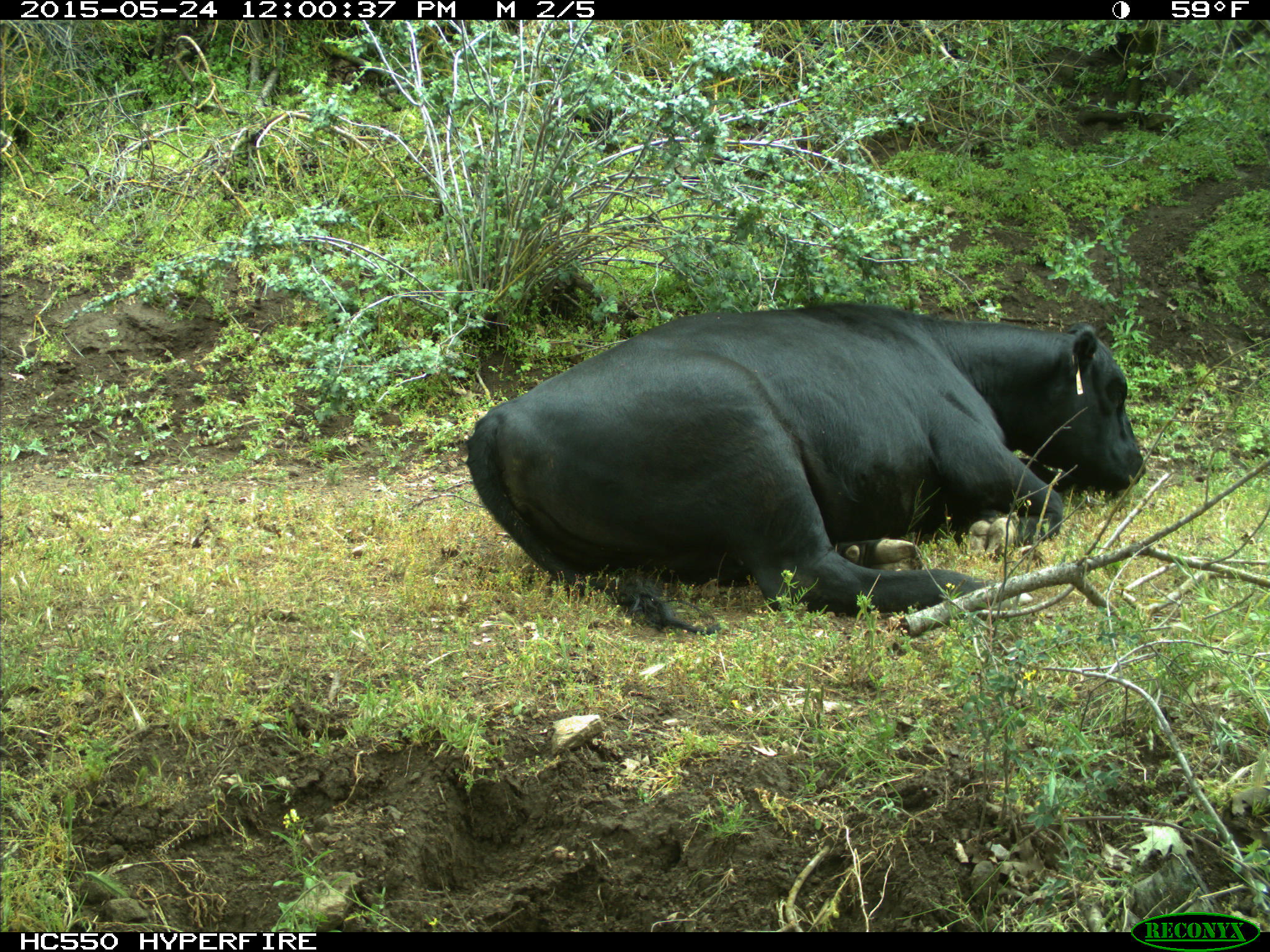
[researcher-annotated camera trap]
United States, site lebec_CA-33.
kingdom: Animalia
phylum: Chordata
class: Mammalia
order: Artiodactyla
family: Bovidae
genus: Bos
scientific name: Bos taurus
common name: domestic cow